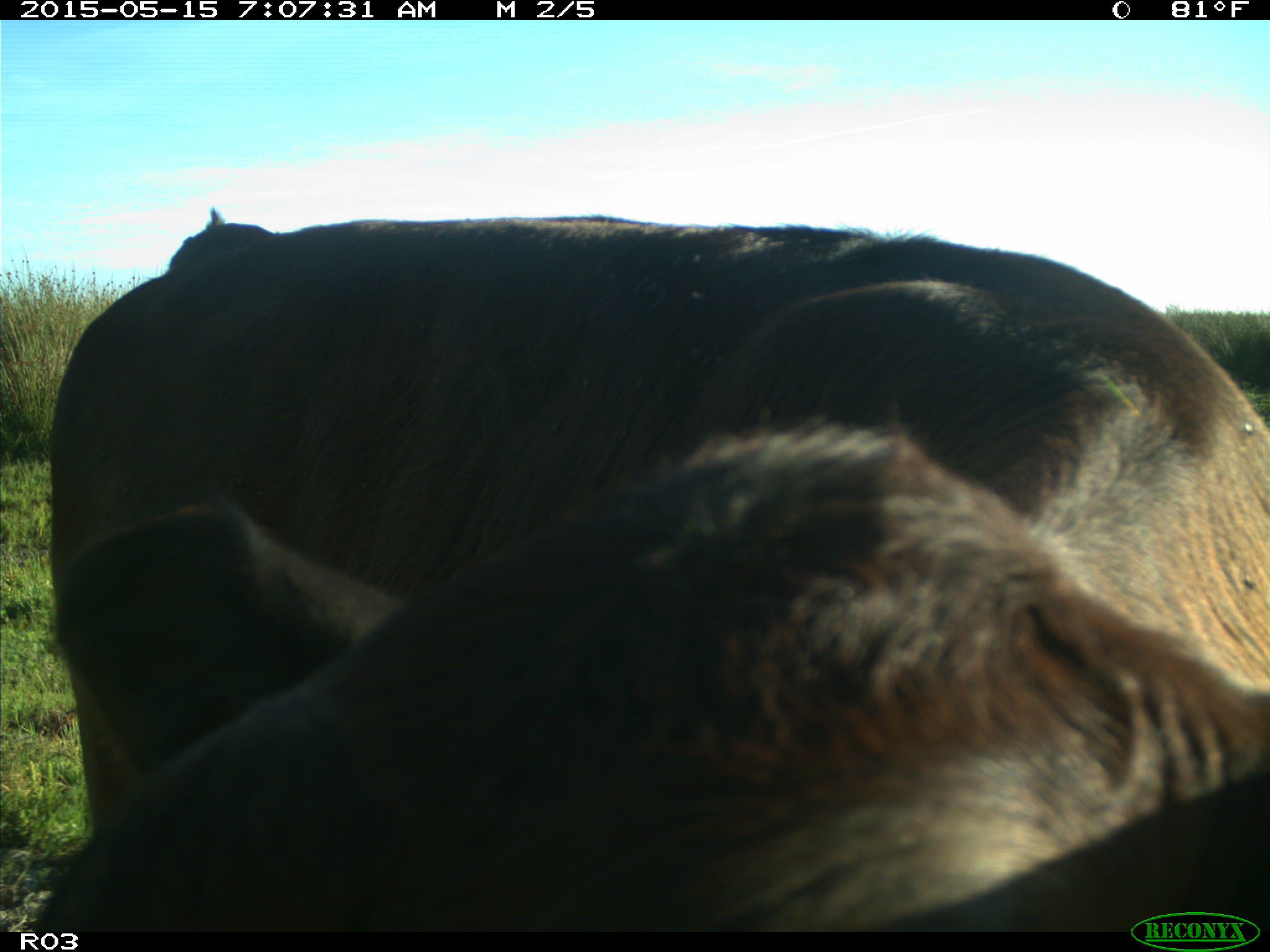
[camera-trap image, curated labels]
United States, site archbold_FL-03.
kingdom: Animalia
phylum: Chordata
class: Mammalia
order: Artiodactyla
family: Bovidae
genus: Bos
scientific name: Bos taurus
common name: domestic cow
Bos taurus (domestic cow).